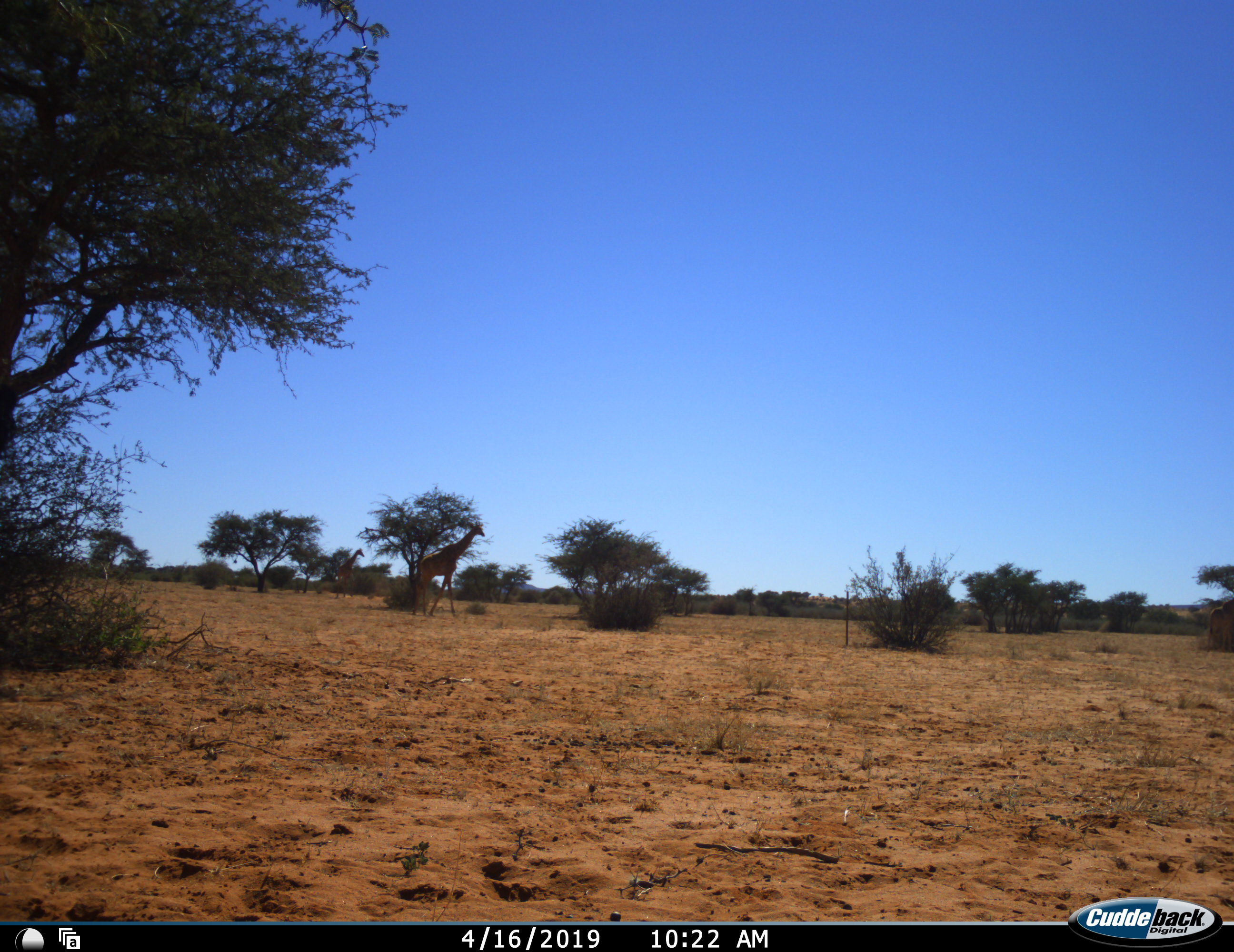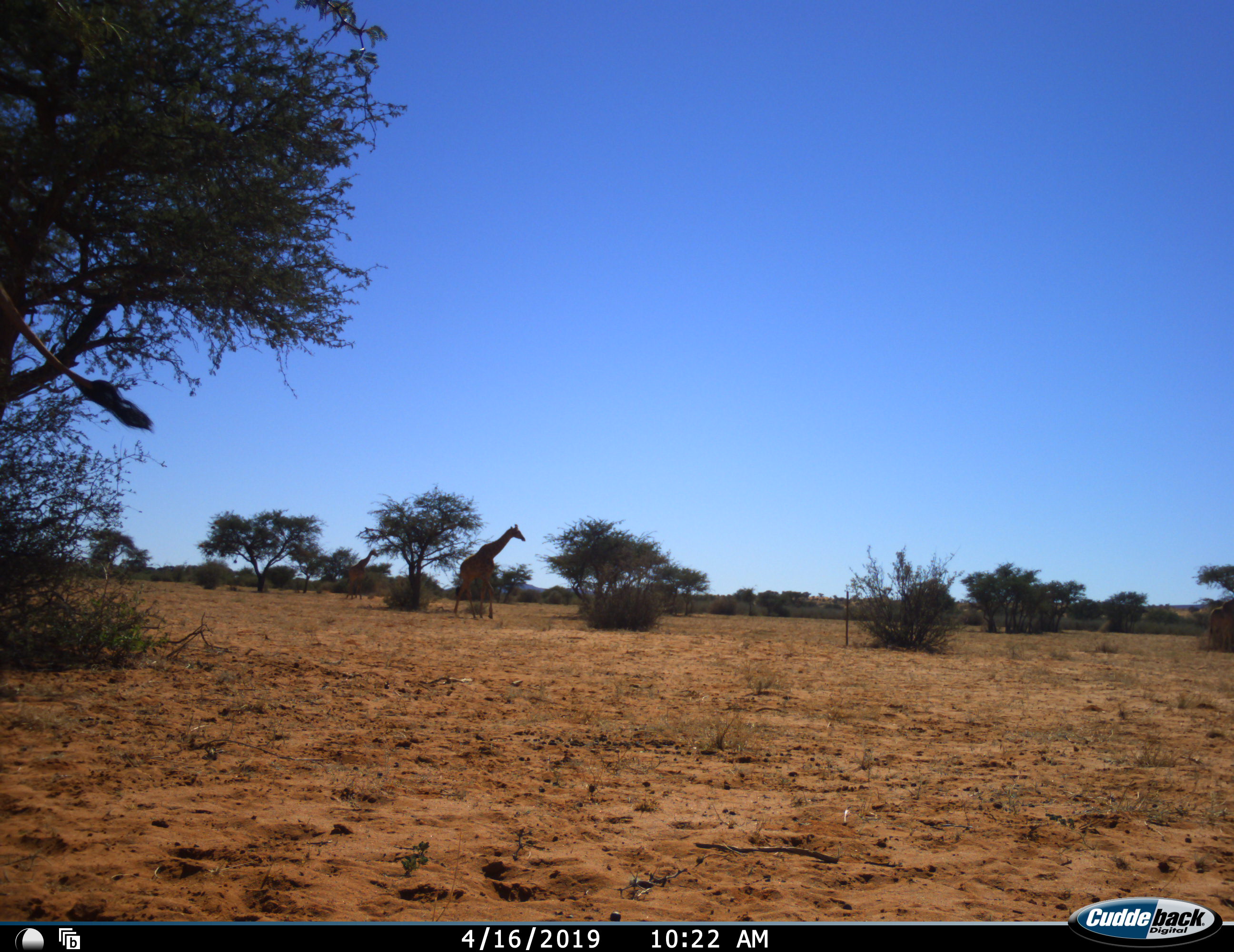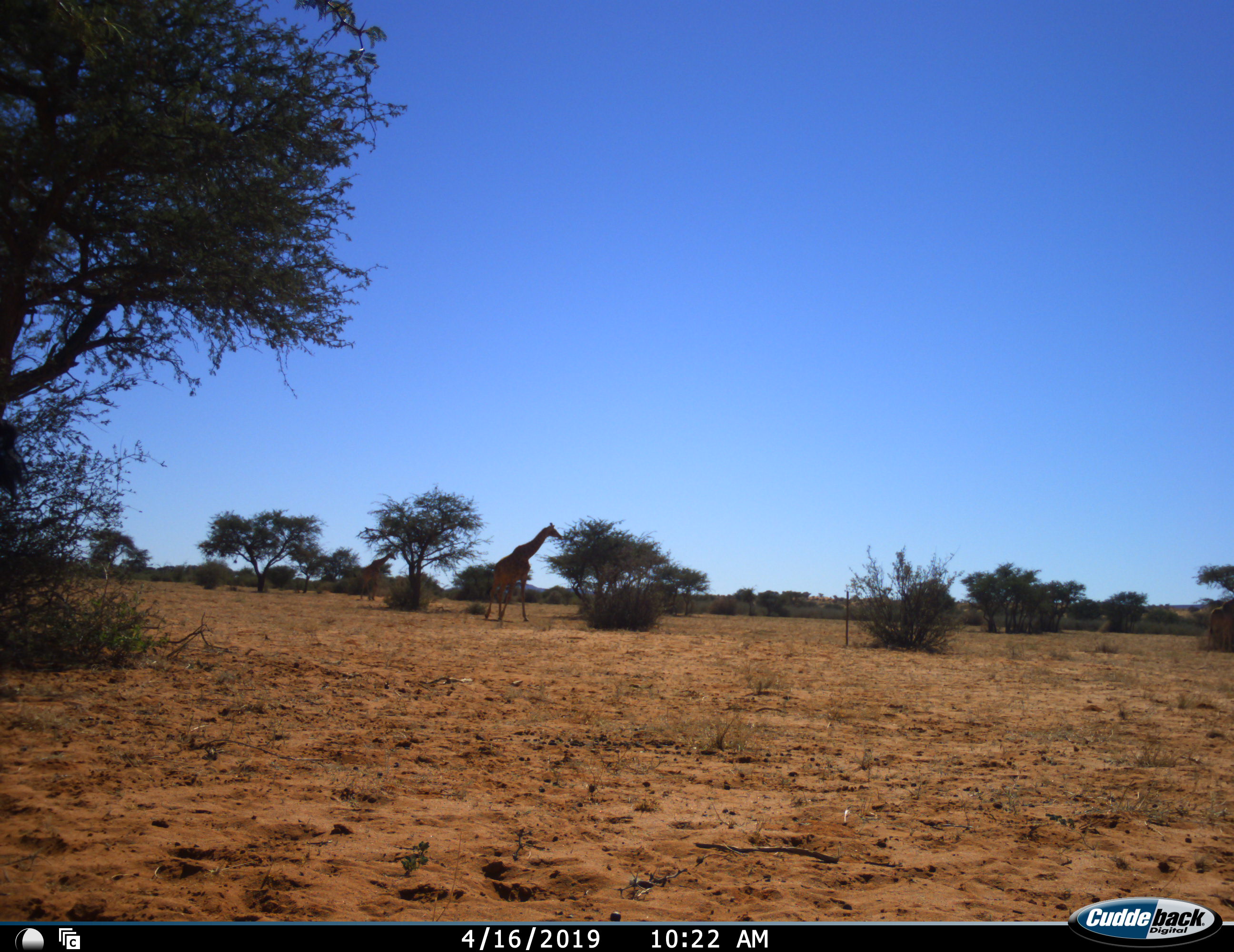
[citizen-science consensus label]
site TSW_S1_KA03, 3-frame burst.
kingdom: Animalia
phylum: Chordata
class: Mammalia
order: Artiodactyla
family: Giraffidae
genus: Giraffa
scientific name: Giraffa camelopardalis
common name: giraffe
Giraffe (Giraffa camelopardalis), count 3. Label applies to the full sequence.